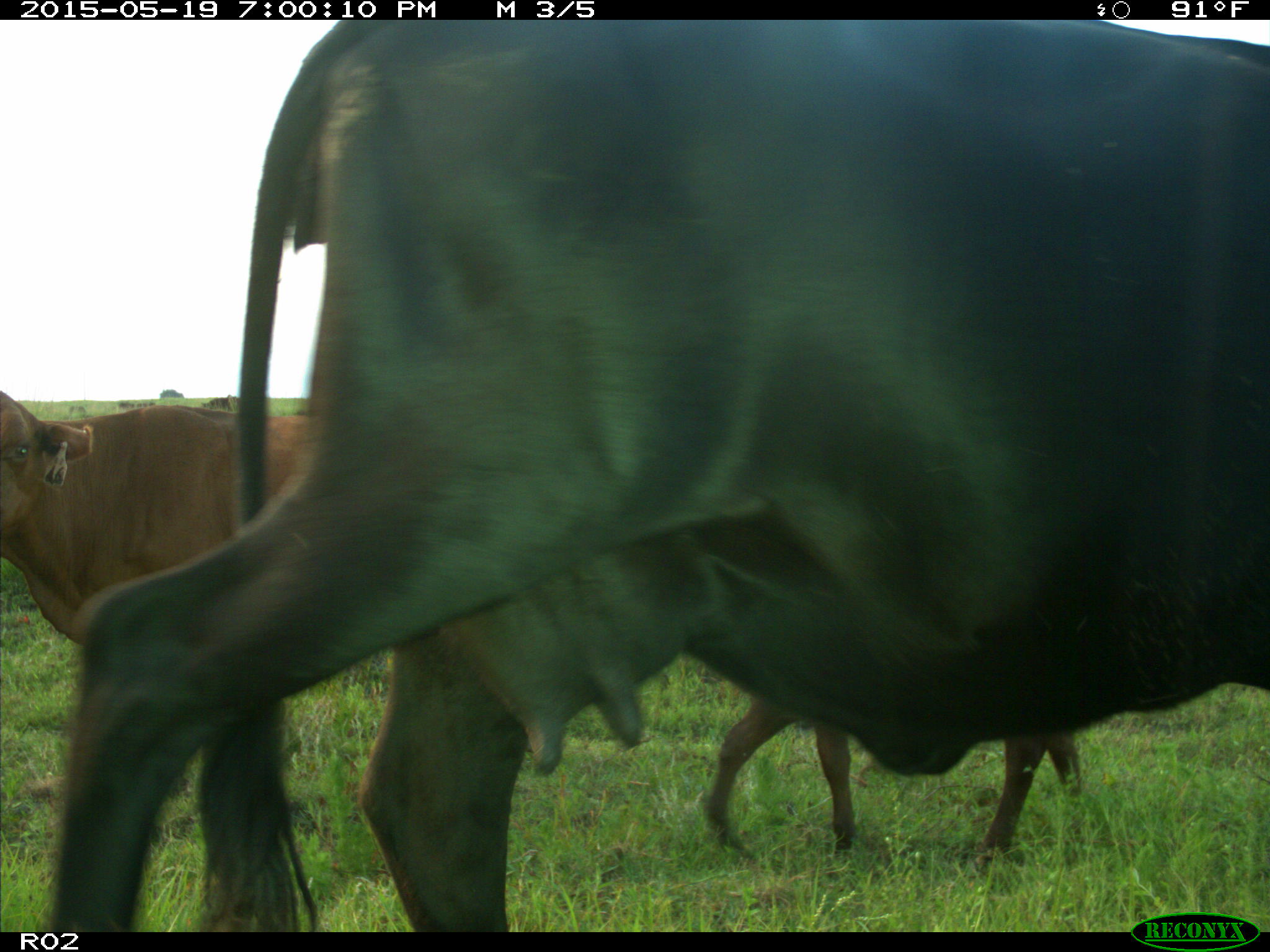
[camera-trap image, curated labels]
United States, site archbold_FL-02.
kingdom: Animalia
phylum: Chordata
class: Mammalia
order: Artiodactyla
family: Bovidae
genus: Bos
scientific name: Bos taurus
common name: domestic cow